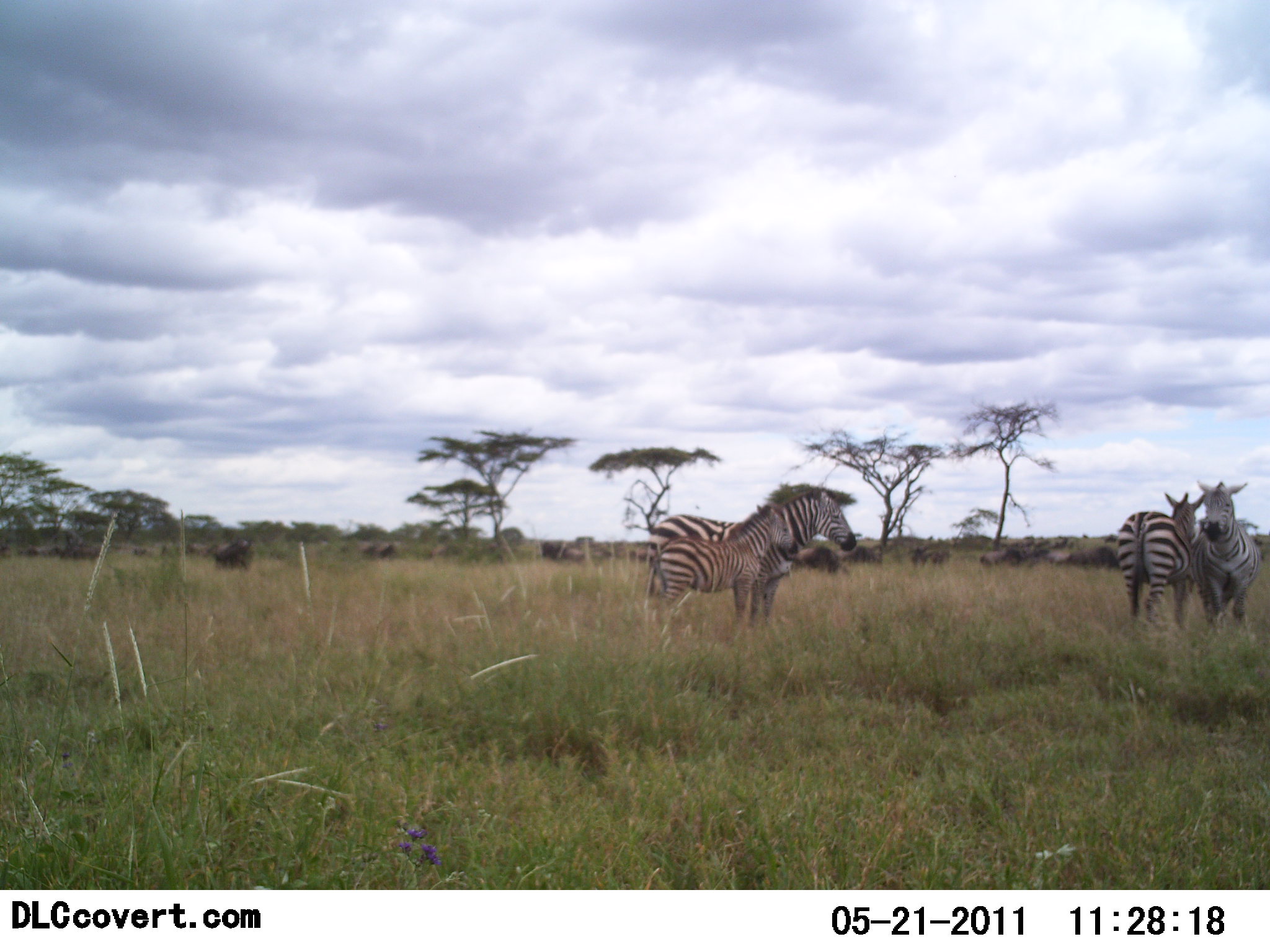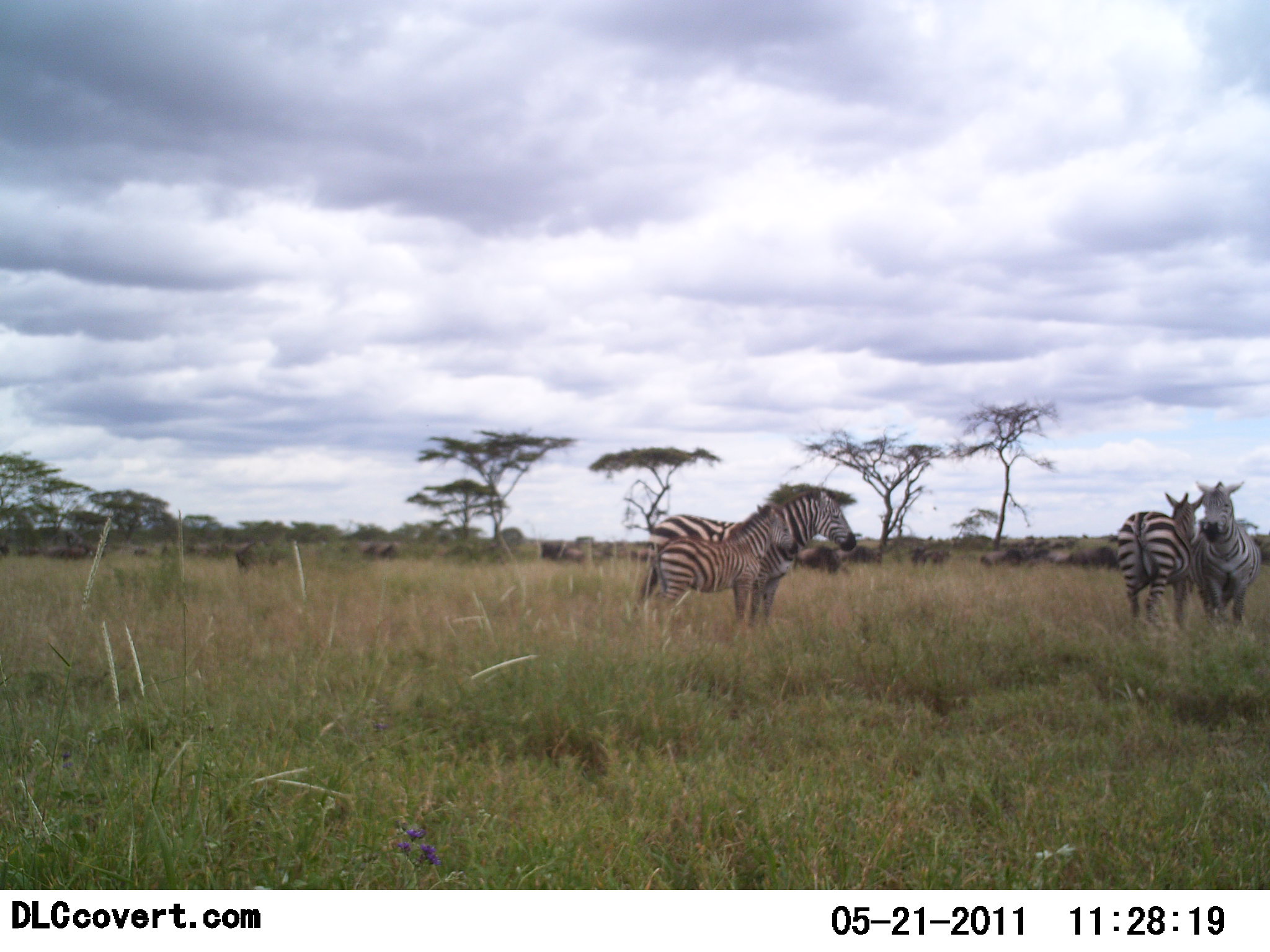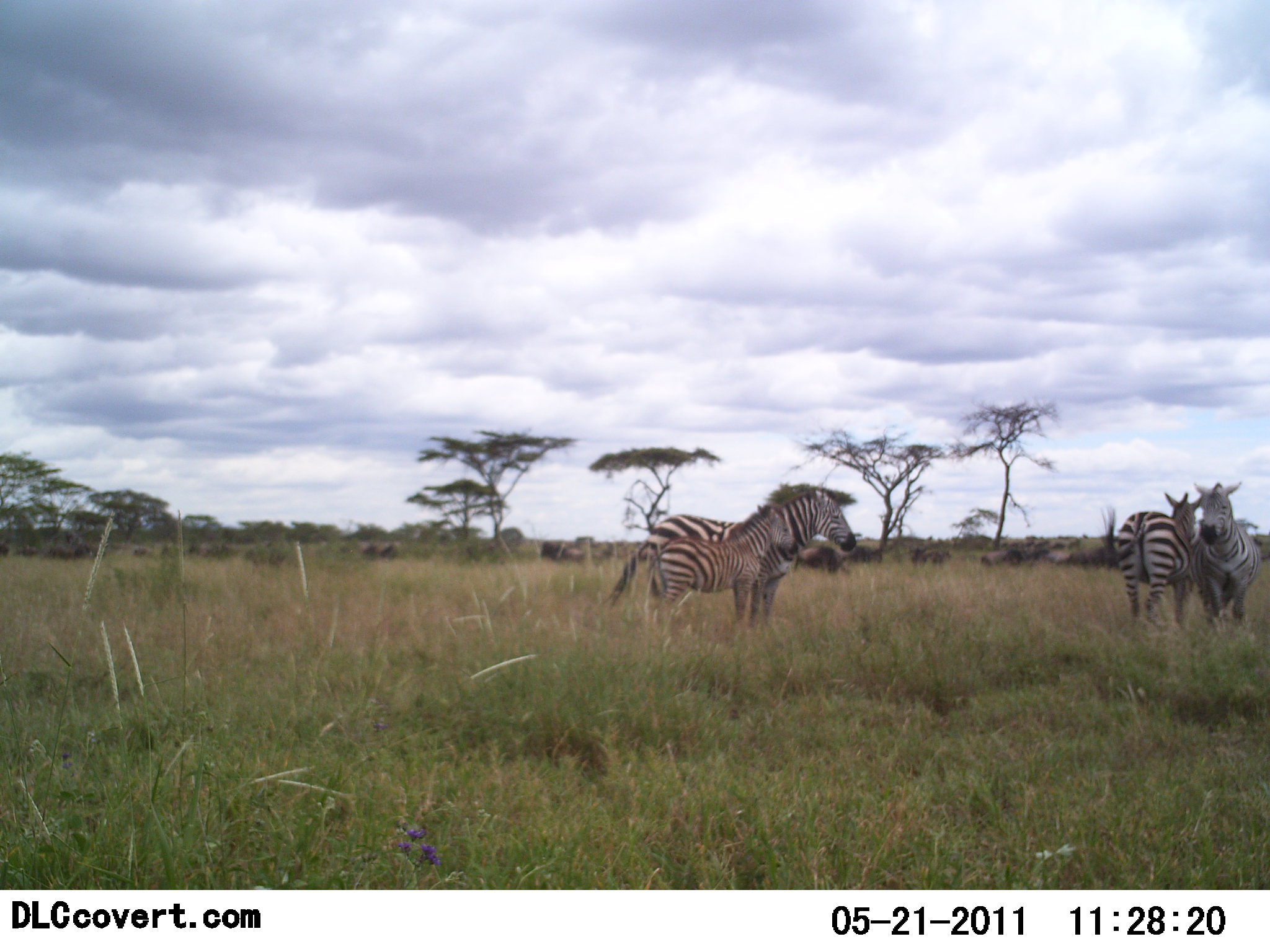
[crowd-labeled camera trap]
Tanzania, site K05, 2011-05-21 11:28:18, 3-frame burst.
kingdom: Animalia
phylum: Chordata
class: Mammalia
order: Artiodactyla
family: Bovidae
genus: Connochaetes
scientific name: Connochaetes taurinus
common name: blue wildebeest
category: wildebeest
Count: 11-50.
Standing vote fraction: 80%.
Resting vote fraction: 0%.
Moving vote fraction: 40%.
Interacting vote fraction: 0%.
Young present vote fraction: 0%.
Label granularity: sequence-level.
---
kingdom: Animalia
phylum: Chordata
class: Mammalia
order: Perissodactyla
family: Equidae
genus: Equus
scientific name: Equus quagga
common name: plains zebra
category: zebra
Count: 4.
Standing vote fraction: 85%.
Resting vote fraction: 8%.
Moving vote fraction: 8%.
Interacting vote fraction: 15%.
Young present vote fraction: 54%.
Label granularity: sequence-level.